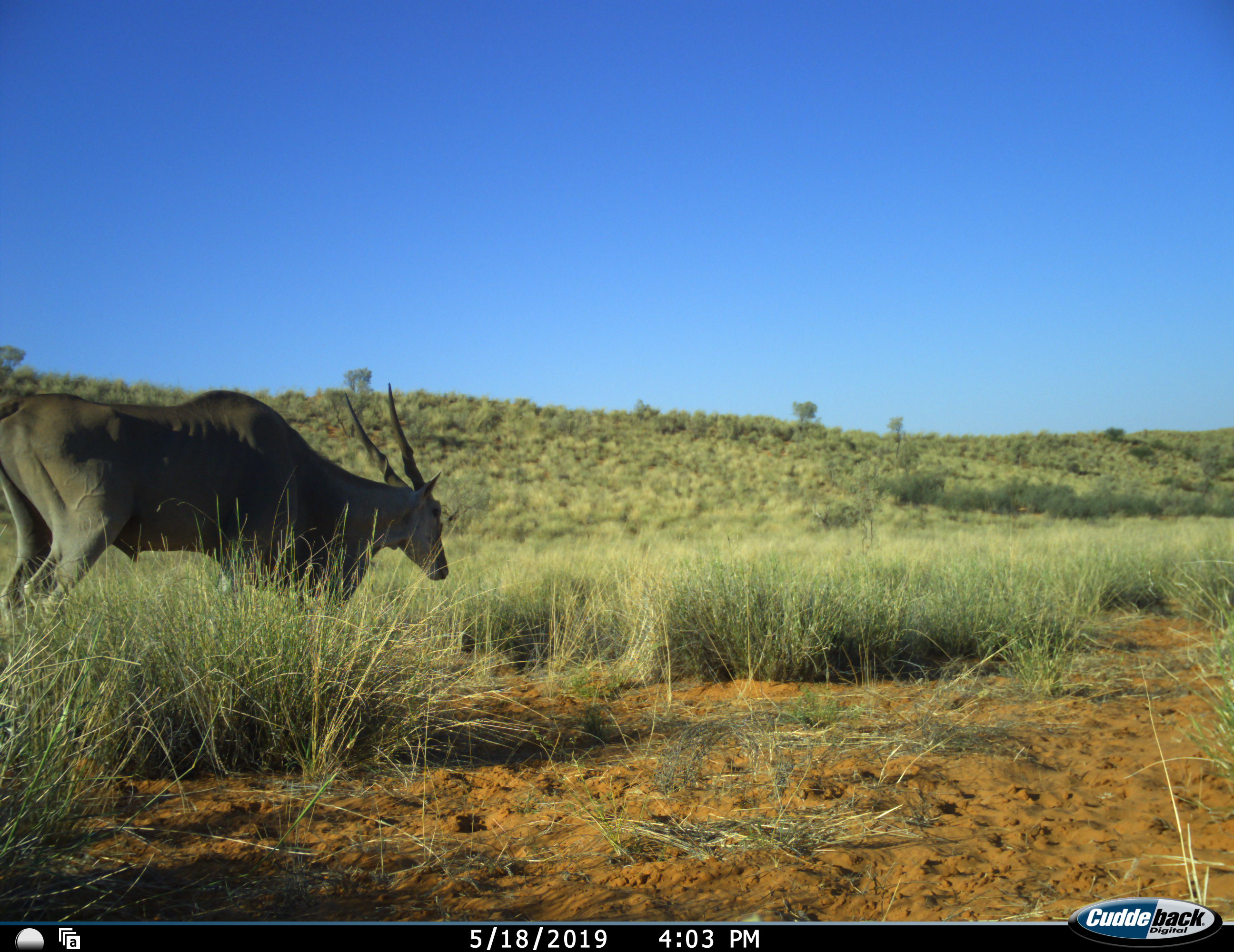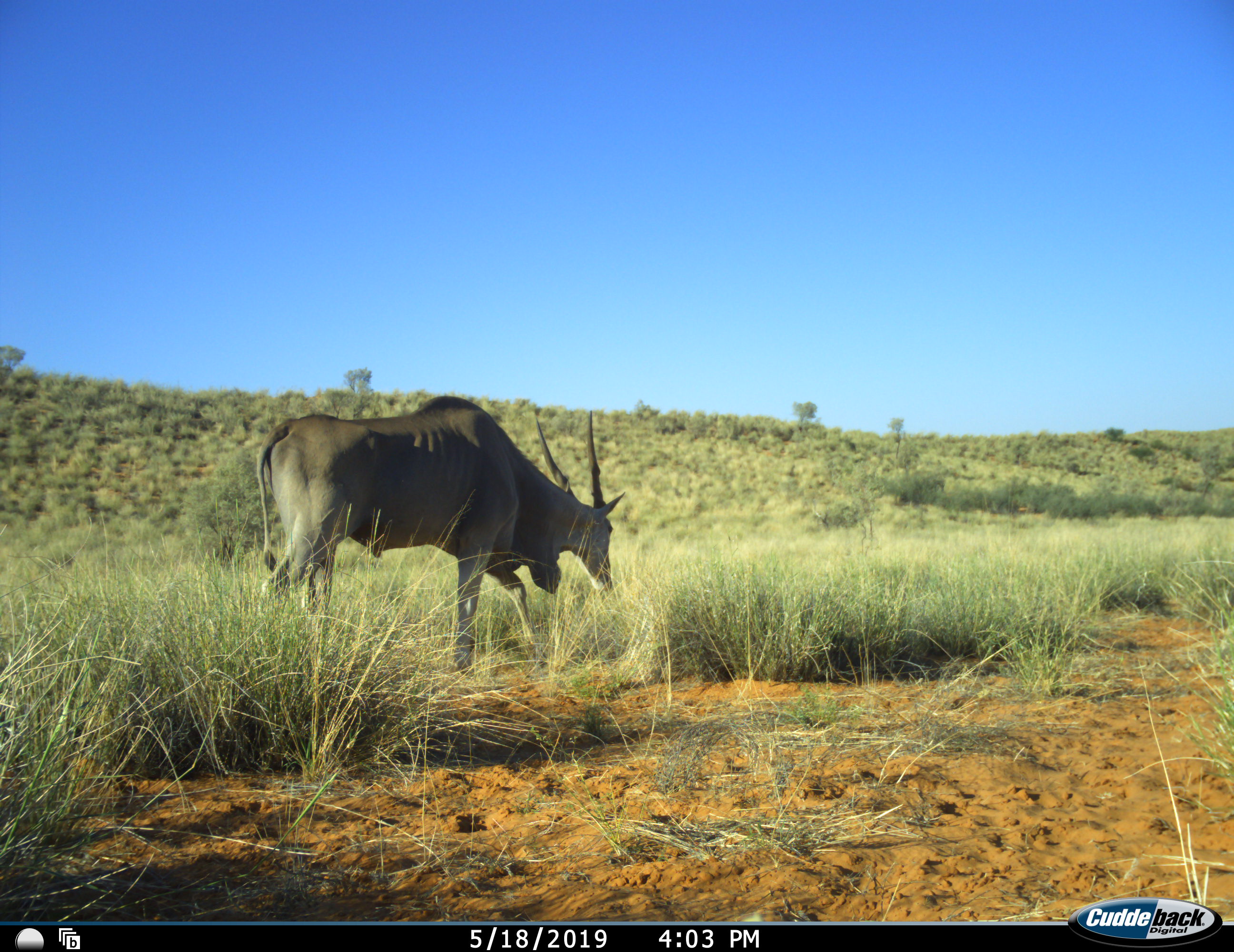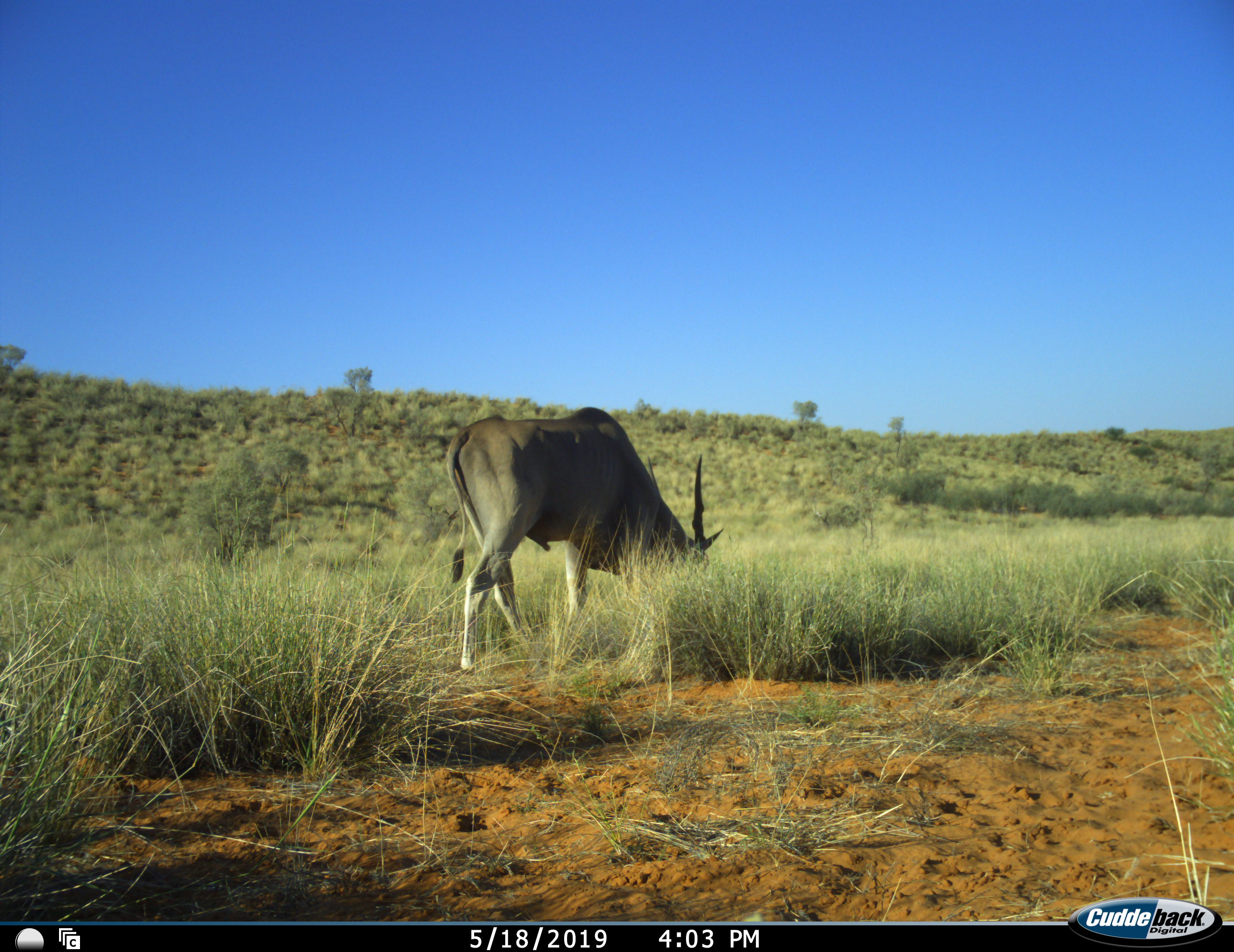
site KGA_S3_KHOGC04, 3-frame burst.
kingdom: Animalia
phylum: Chordata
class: Mammalia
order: Artiodactyla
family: Bovidae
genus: Tragelaphus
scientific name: Tragelaphus oryx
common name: eland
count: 1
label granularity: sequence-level